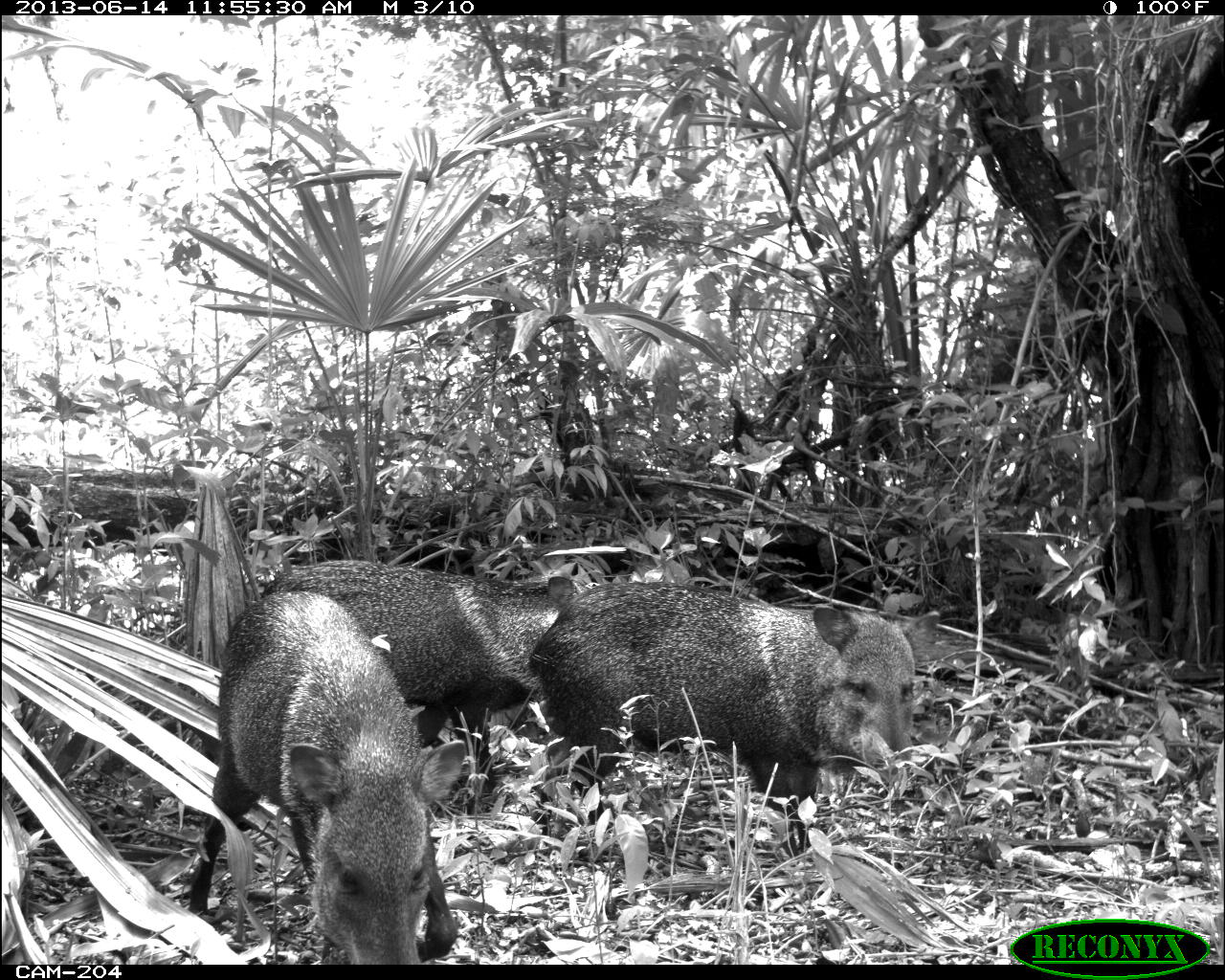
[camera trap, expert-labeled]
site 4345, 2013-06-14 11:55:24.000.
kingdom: Animalia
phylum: Chordata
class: Mammalia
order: Artiodactyla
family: Tayassuidae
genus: Pecari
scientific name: Pecari tajacu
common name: collared peccary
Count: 3.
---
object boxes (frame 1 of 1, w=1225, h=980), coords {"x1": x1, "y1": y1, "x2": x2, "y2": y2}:
pecari tajacu: {"x1": 527, "y1": 579, "x2": 940, "y2": 858}; {"x1": 186, "y1": 589, "x2": 455, "y2": 964}; {"x1": 270, "y1": 556, "x2": 569, "y2": 808}